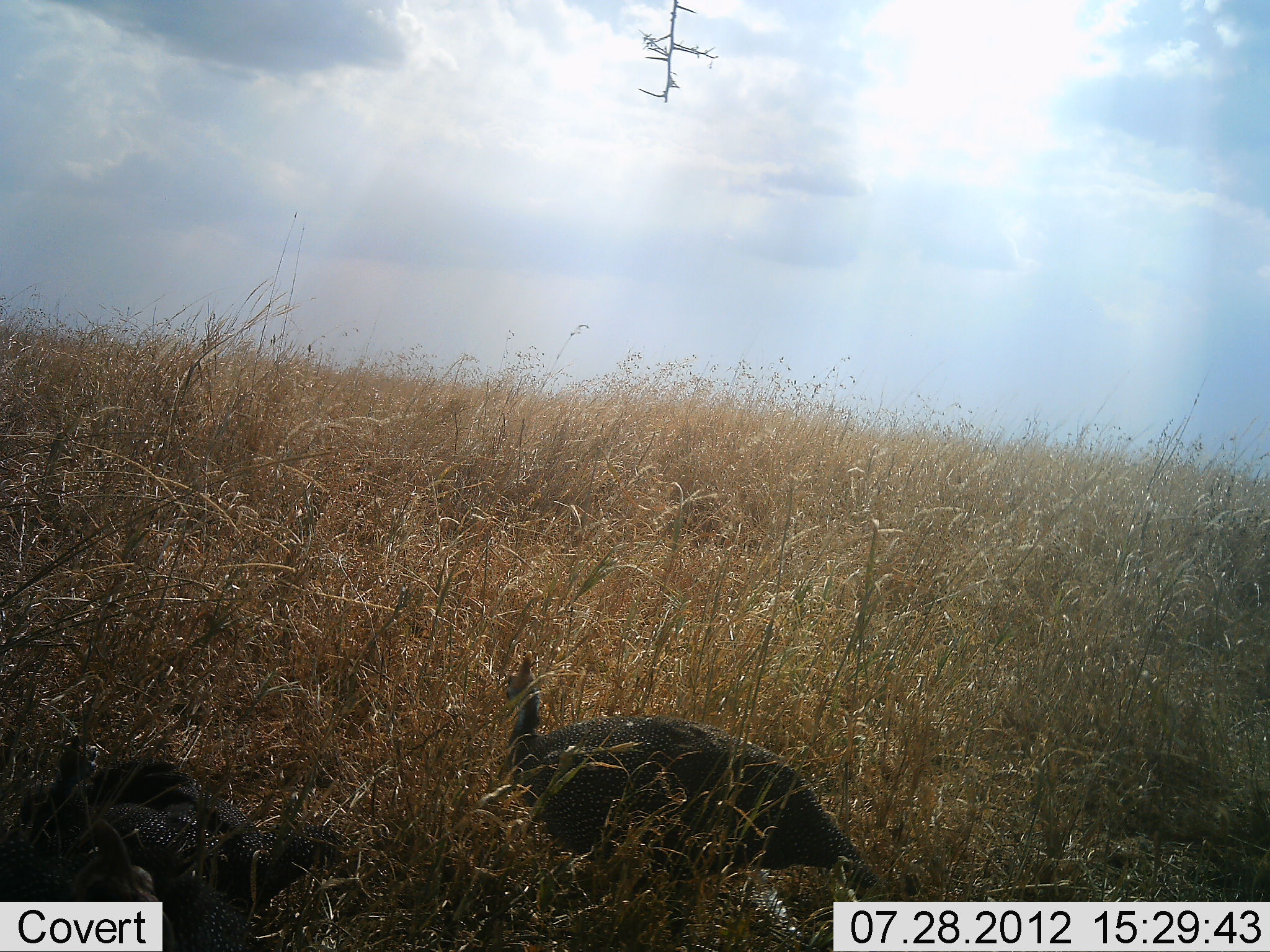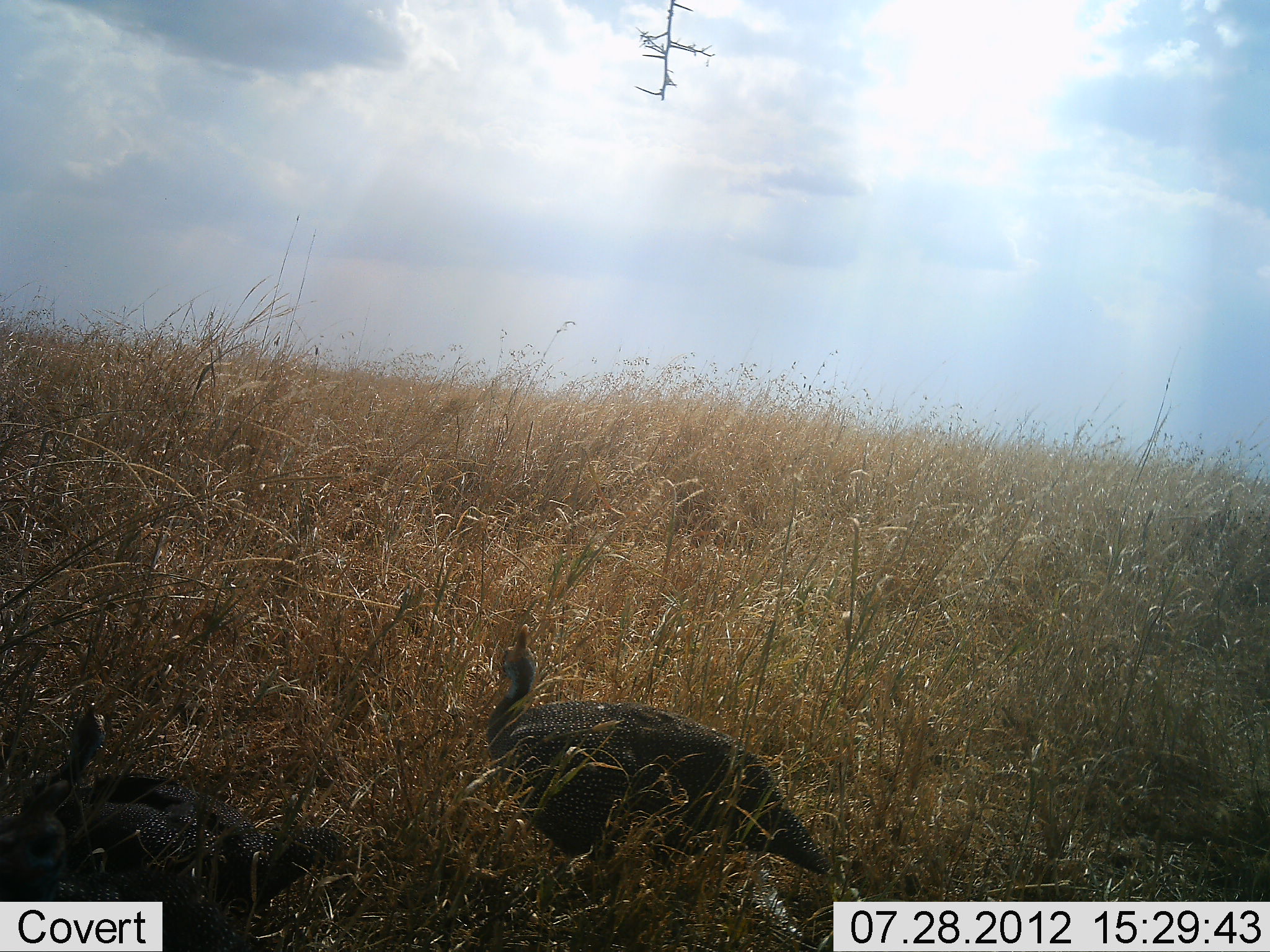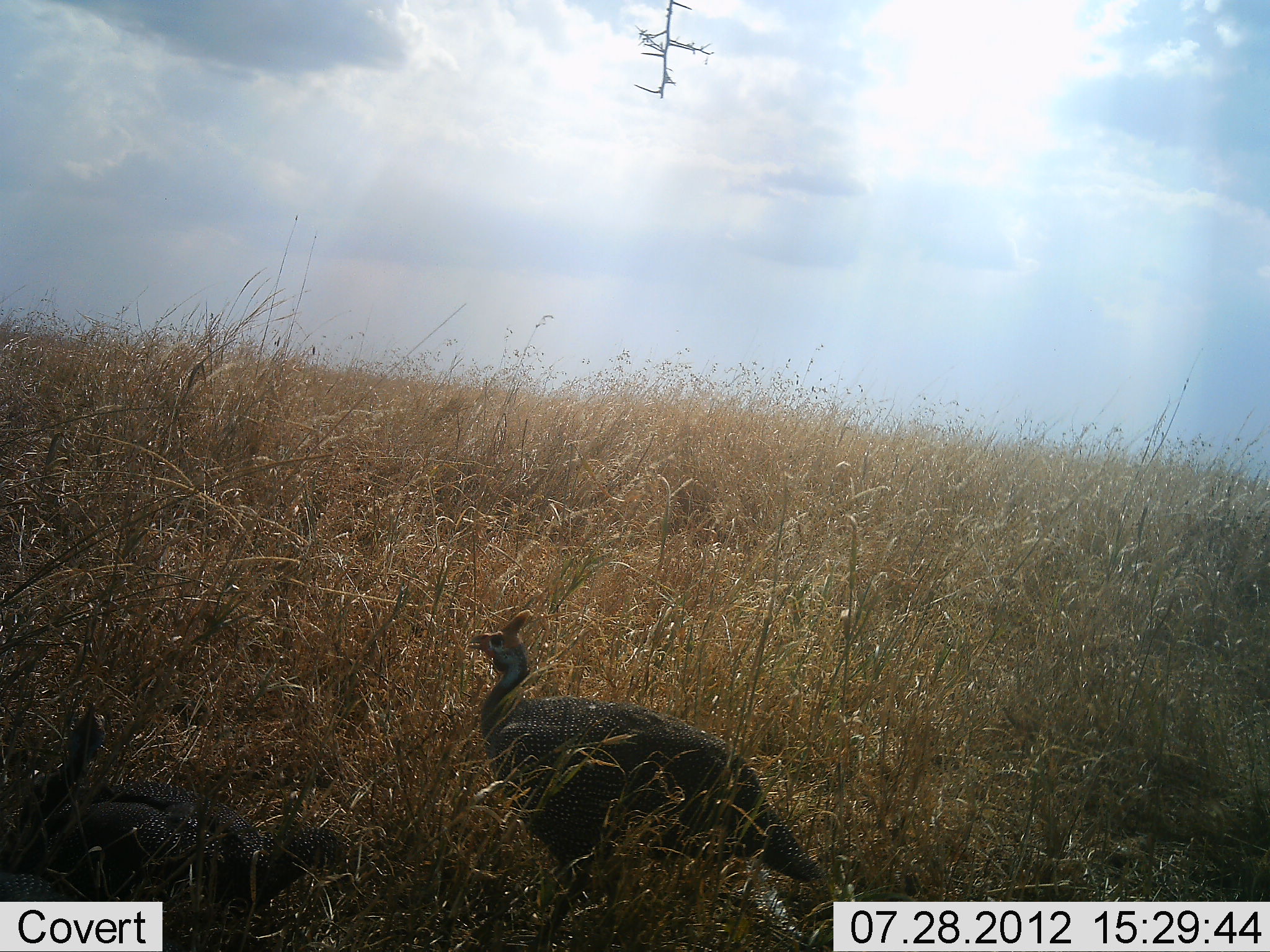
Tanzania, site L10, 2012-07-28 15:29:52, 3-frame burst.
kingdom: Animalia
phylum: Chordata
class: Aves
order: Galliformes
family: Numididae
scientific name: Numididae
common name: guinea fowl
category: guineafowl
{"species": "guineafowl (guinea fowl) (Numididae)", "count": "2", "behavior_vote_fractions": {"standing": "60%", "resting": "20%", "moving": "40%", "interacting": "0%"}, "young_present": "10%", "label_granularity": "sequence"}